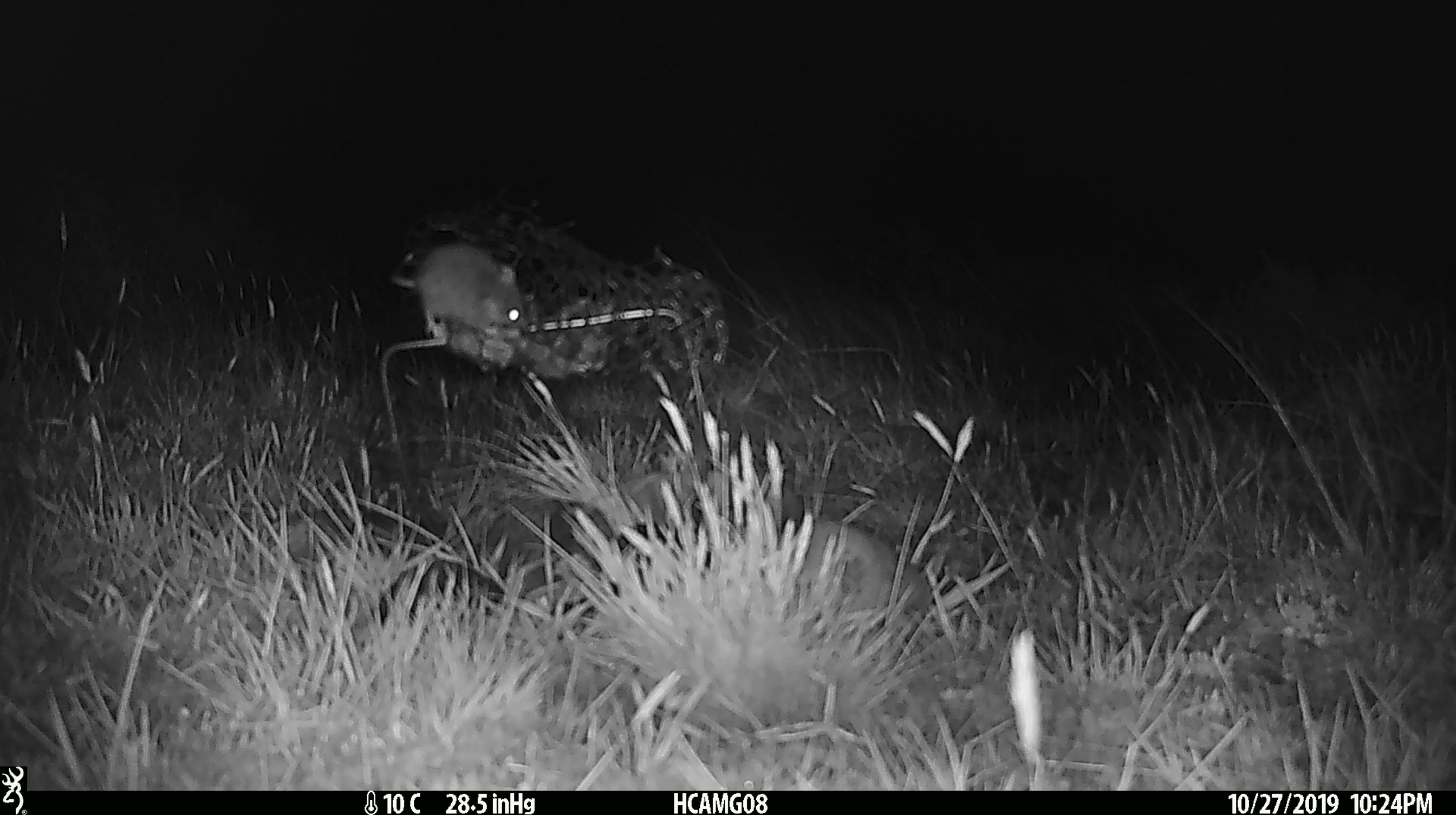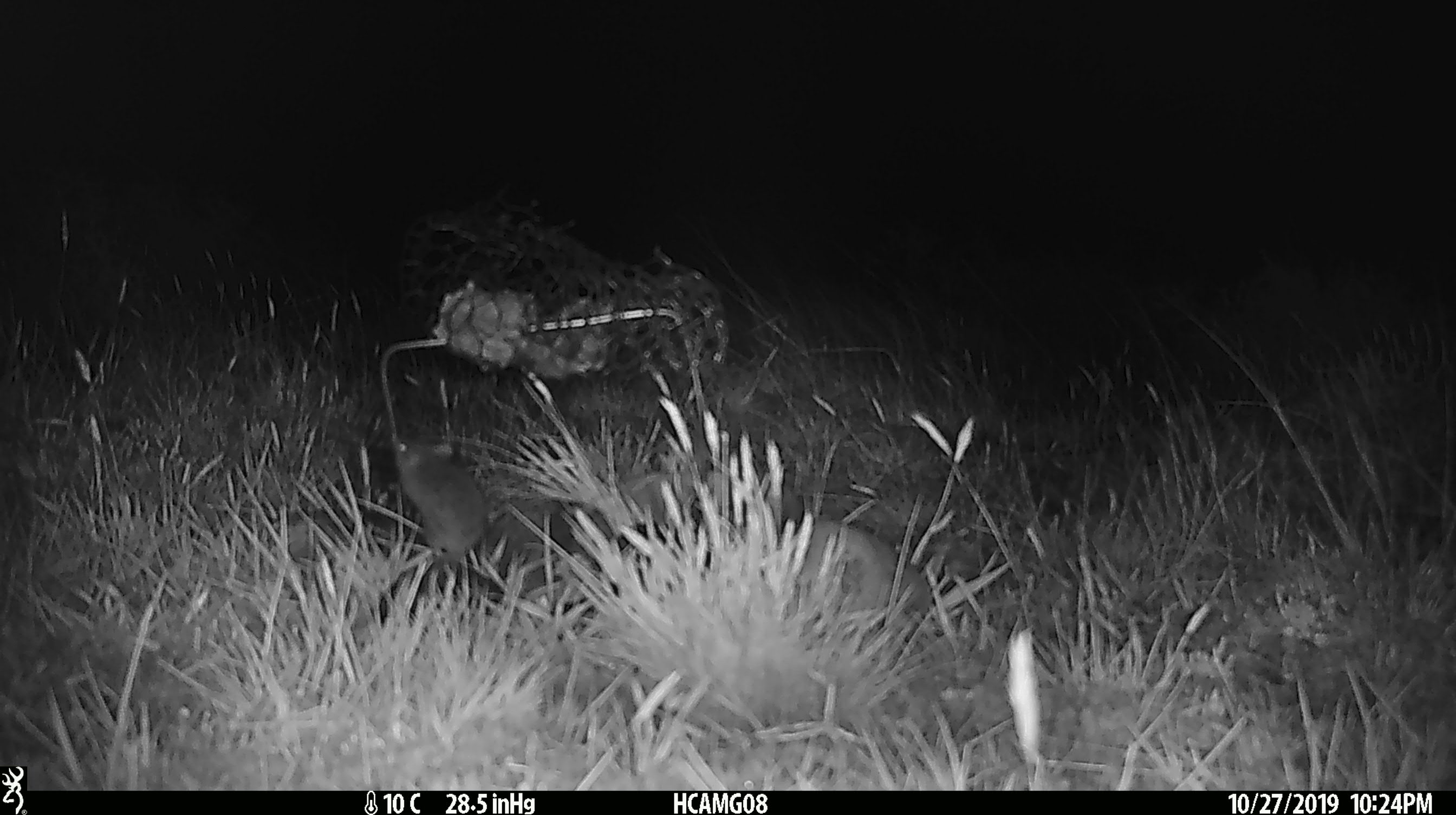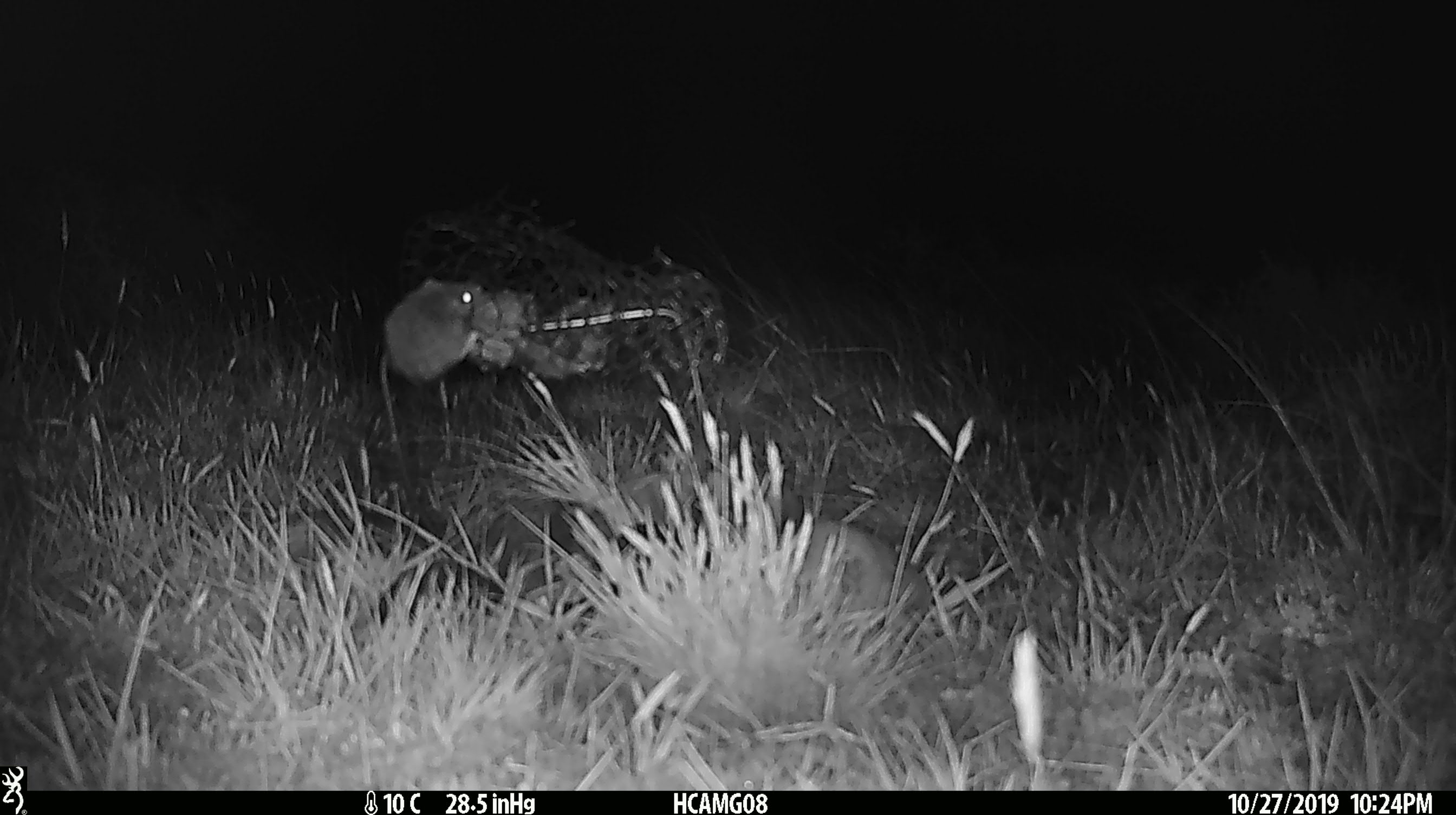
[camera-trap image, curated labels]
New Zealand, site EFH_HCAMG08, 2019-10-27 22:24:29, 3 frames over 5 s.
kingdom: Animalia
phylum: Chordata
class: Mammalia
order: Rodentia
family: Muridae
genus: Mus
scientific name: Mus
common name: mouse